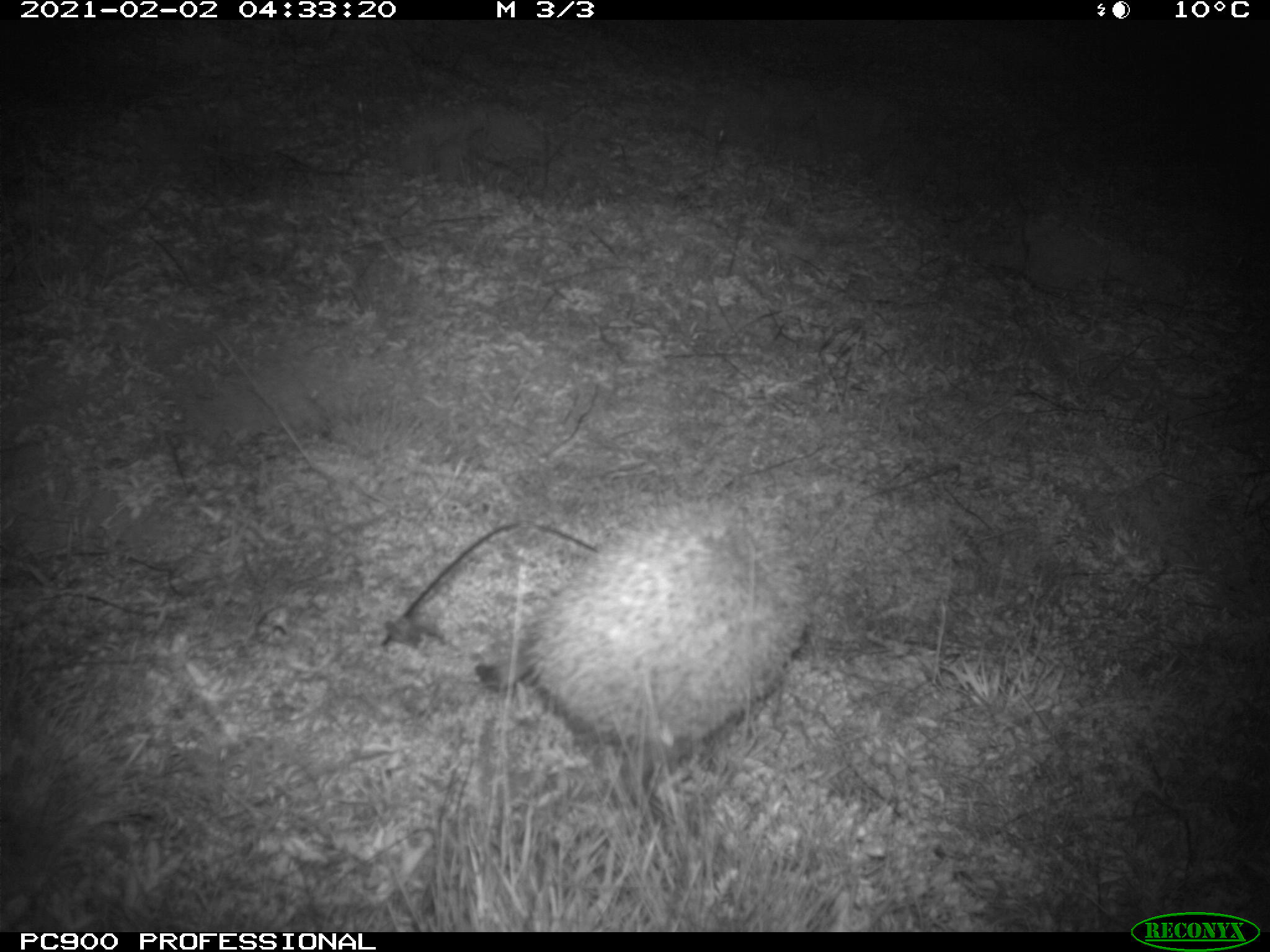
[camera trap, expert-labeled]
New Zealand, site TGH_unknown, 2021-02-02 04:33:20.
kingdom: Animalia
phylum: Chordata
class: Mammalia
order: Eulipotyphla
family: Erinaceidae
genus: Erinaceus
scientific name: Erinaceus europaeus europaeus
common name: european hedgehog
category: hedgehog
Hedgehog (european hedgehog) (Erinaceus europaeus europaeus).